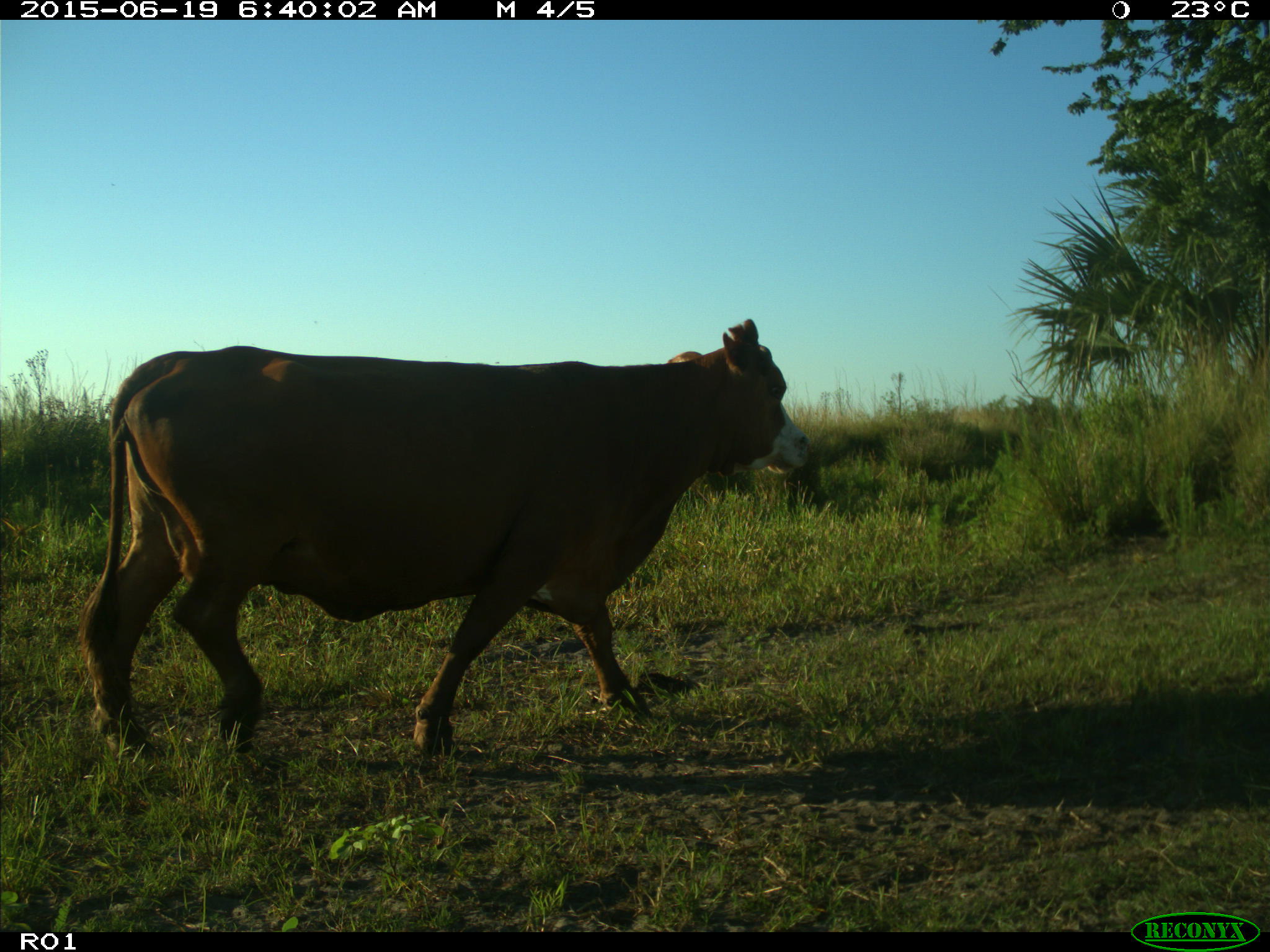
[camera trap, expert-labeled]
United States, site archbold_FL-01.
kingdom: Animalia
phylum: Chordata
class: Mammalia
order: Artiodactyla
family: Bovidae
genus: Bos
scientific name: Bos taurus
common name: domestic cow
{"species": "Bos taurus (domestic cow)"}